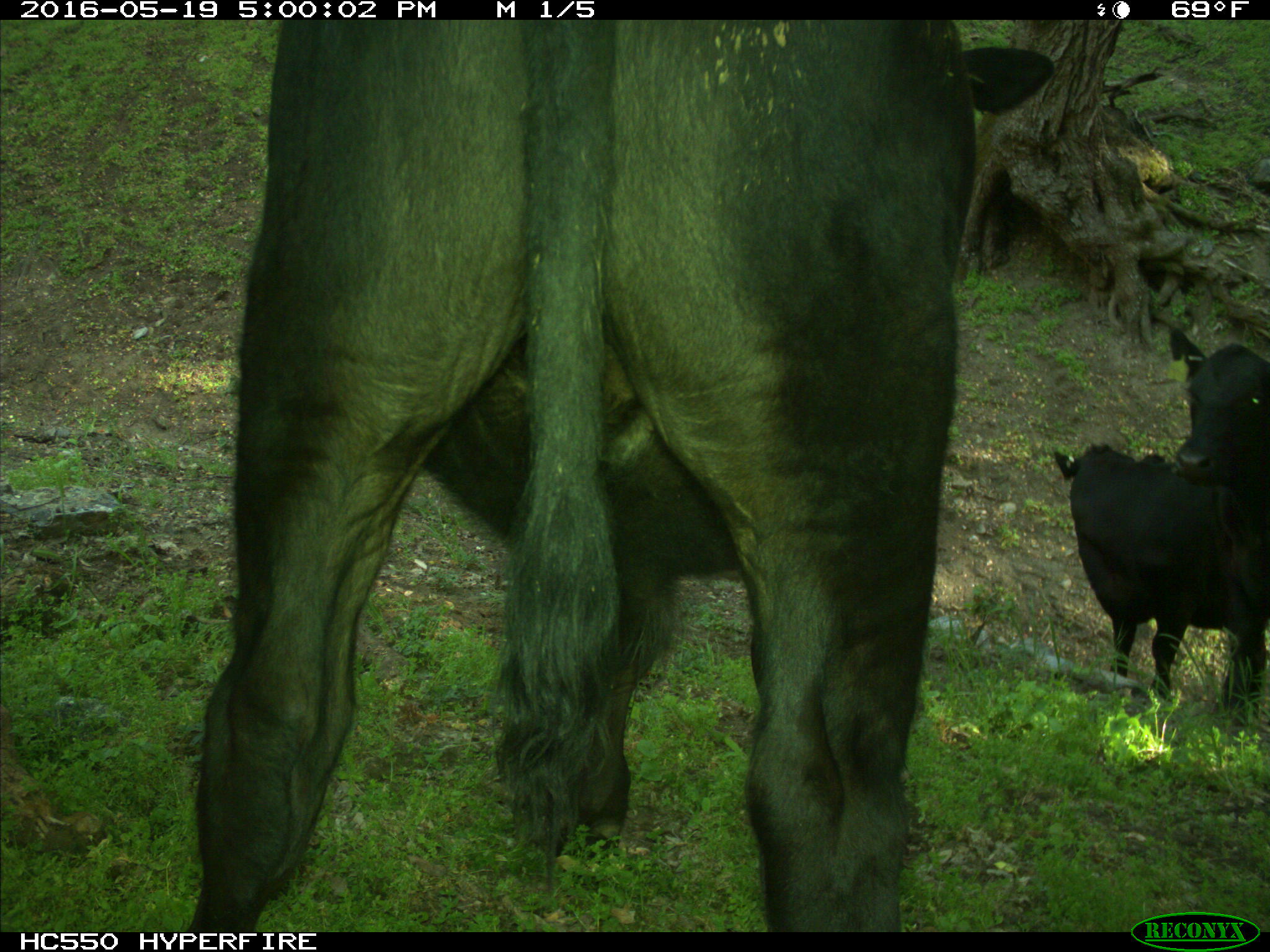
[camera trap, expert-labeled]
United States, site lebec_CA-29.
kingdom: Animalia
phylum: Chordata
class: Mammalia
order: Artiodactyla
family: Bovidae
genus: Bos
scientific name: Bos taurus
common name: domestic cow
Bos taurus (domestic cow).